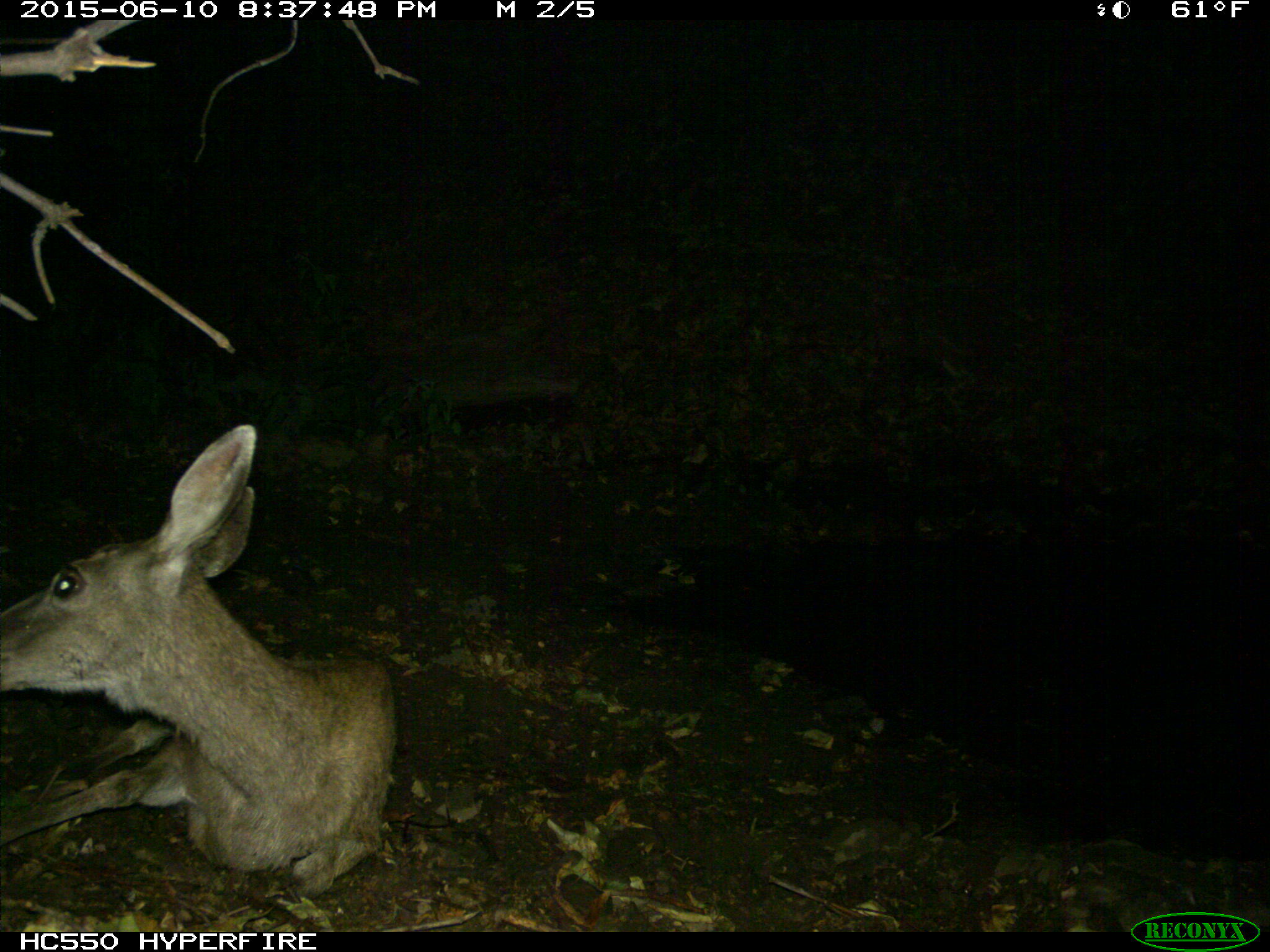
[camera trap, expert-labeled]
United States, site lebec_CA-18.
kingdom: Animalia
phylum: Chordata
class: Mammalia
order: Artiodactyla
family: Cervidae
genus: Odocoileus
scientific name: Odocoileus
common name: deer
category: unidentified deer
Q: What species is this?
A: Unidentified deer (deer) (Odocoileus).